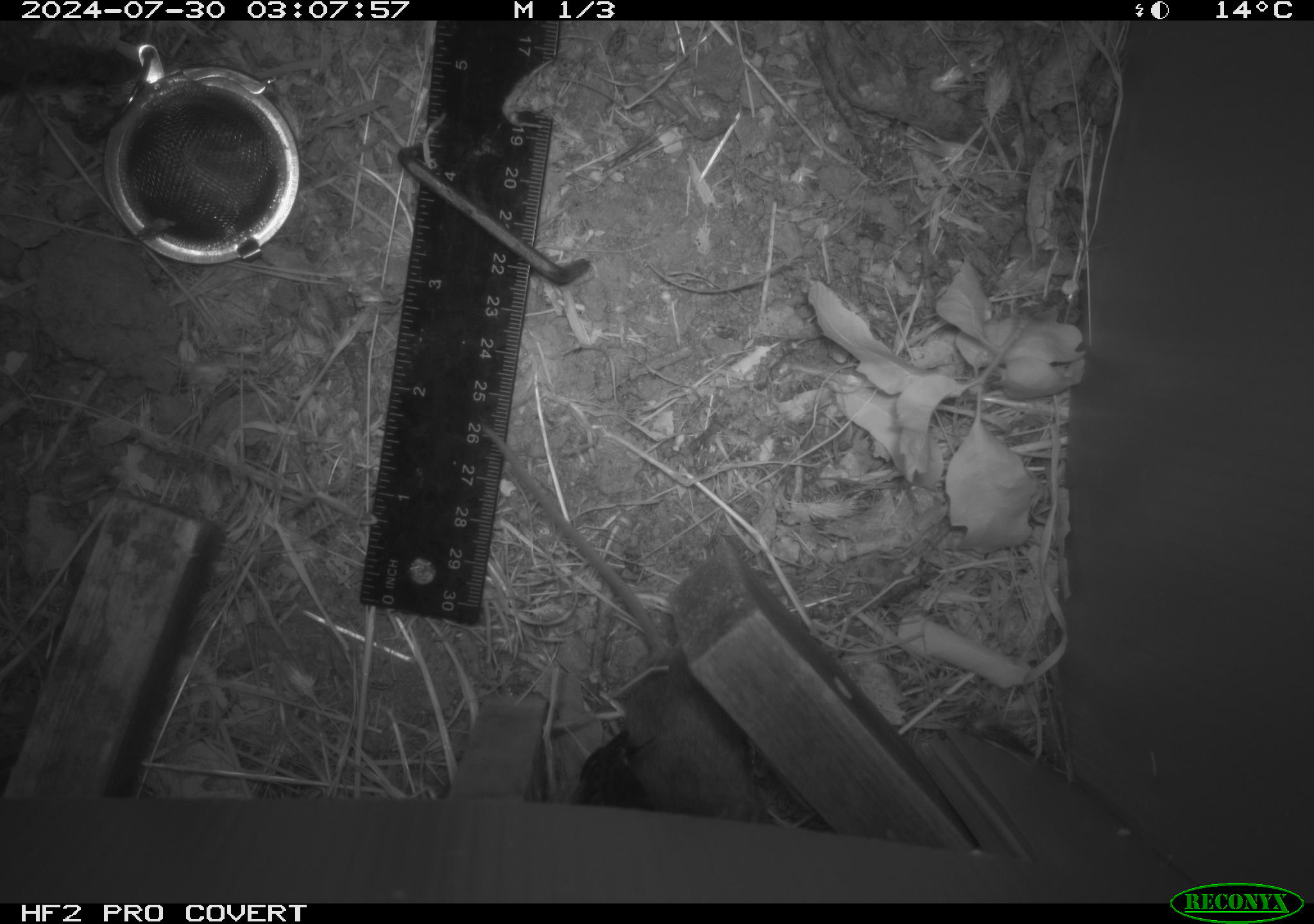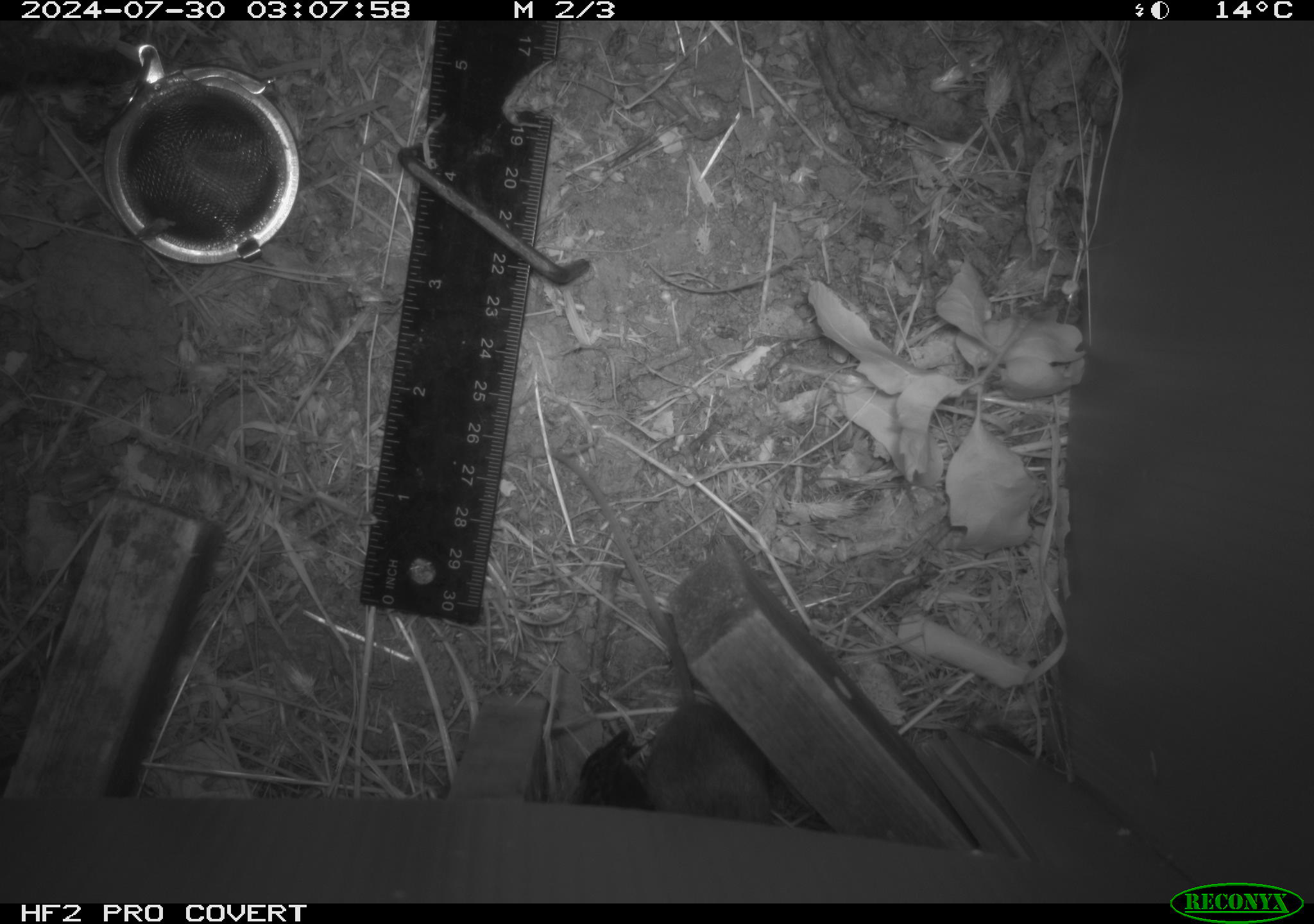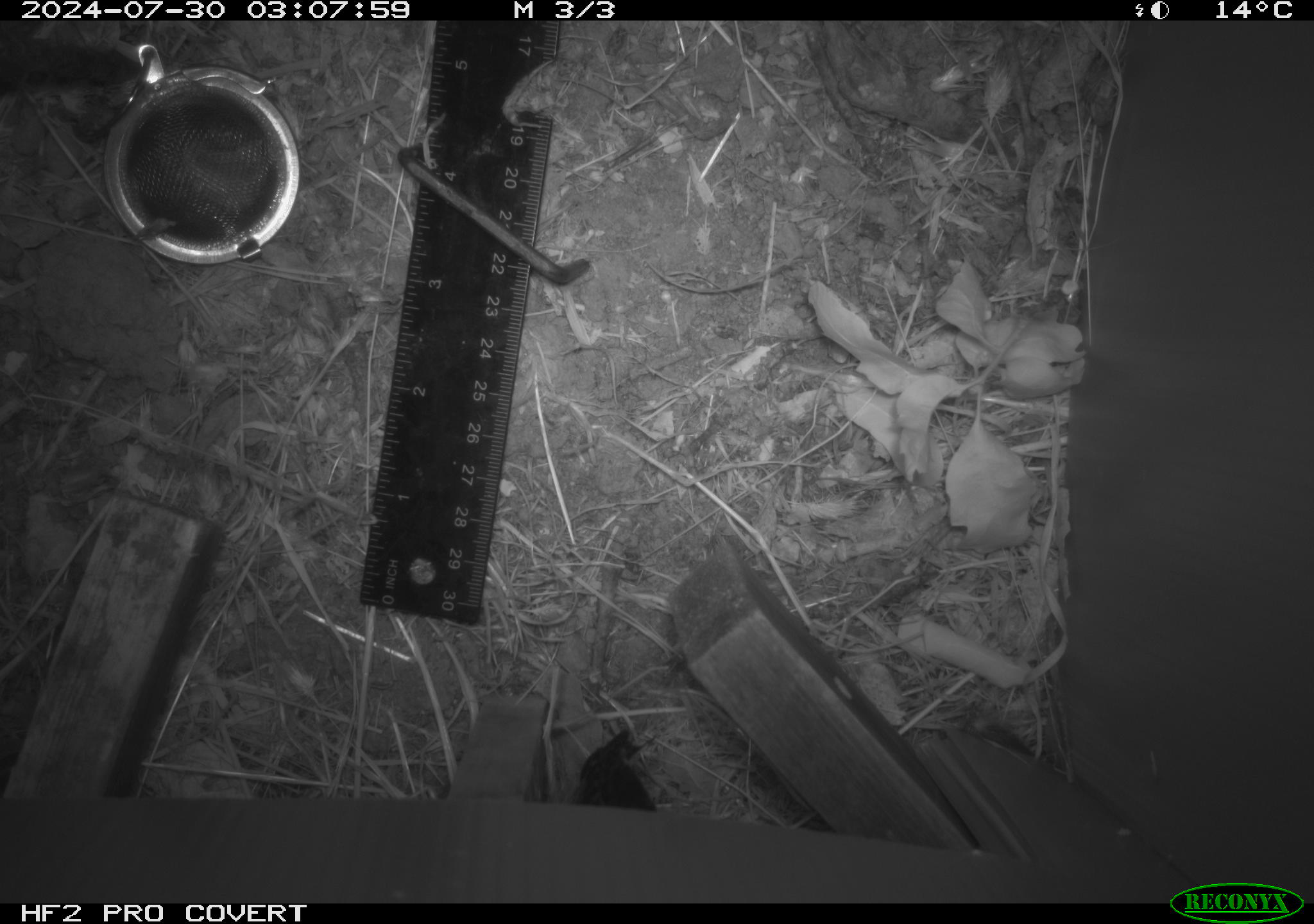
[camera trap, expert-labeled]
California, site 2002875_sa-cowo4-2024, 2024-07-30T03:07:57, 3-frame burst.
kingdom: Animalia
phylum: Chordata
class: Mammalia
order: Rodentia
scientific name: Rodentia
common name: mouse species